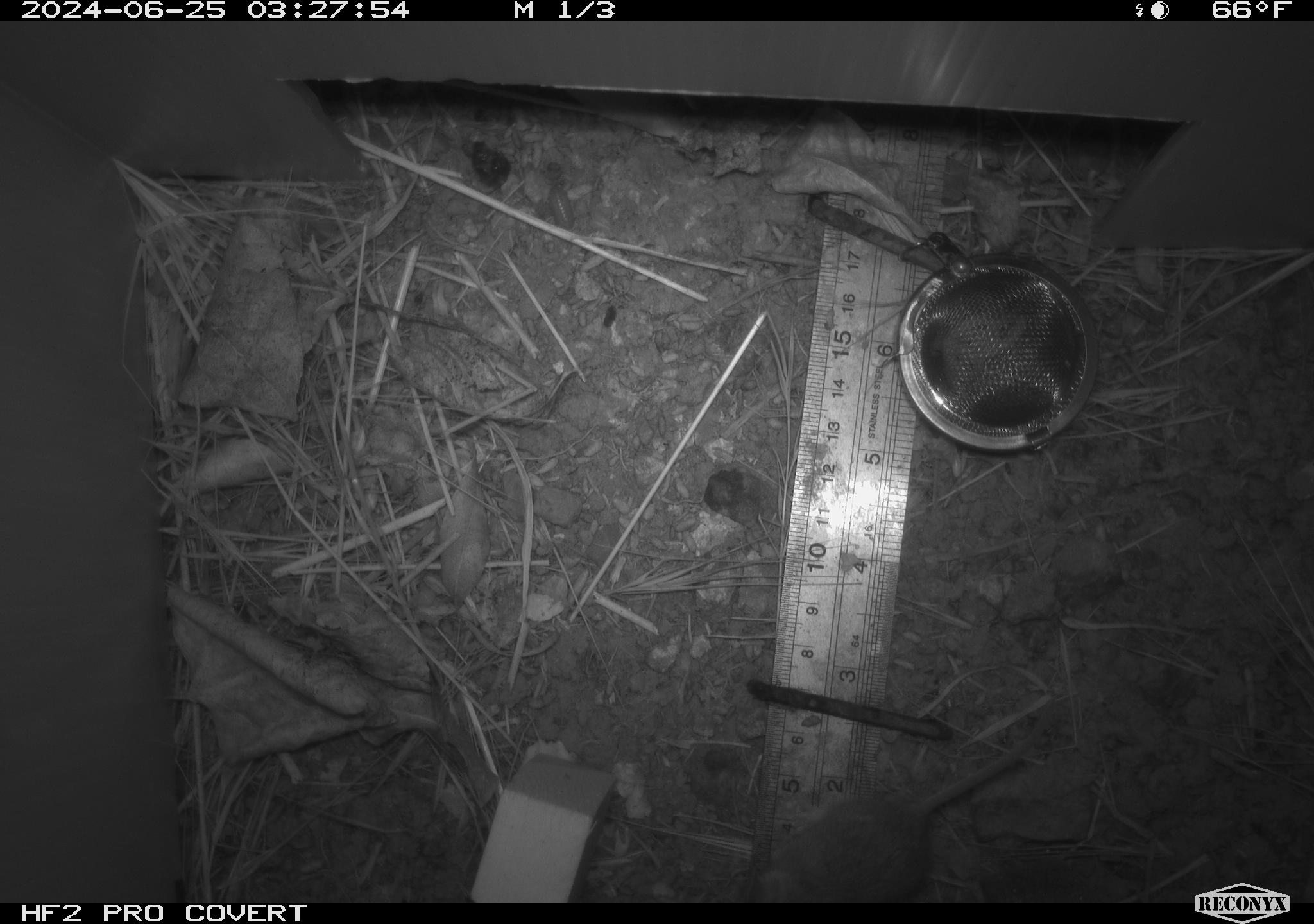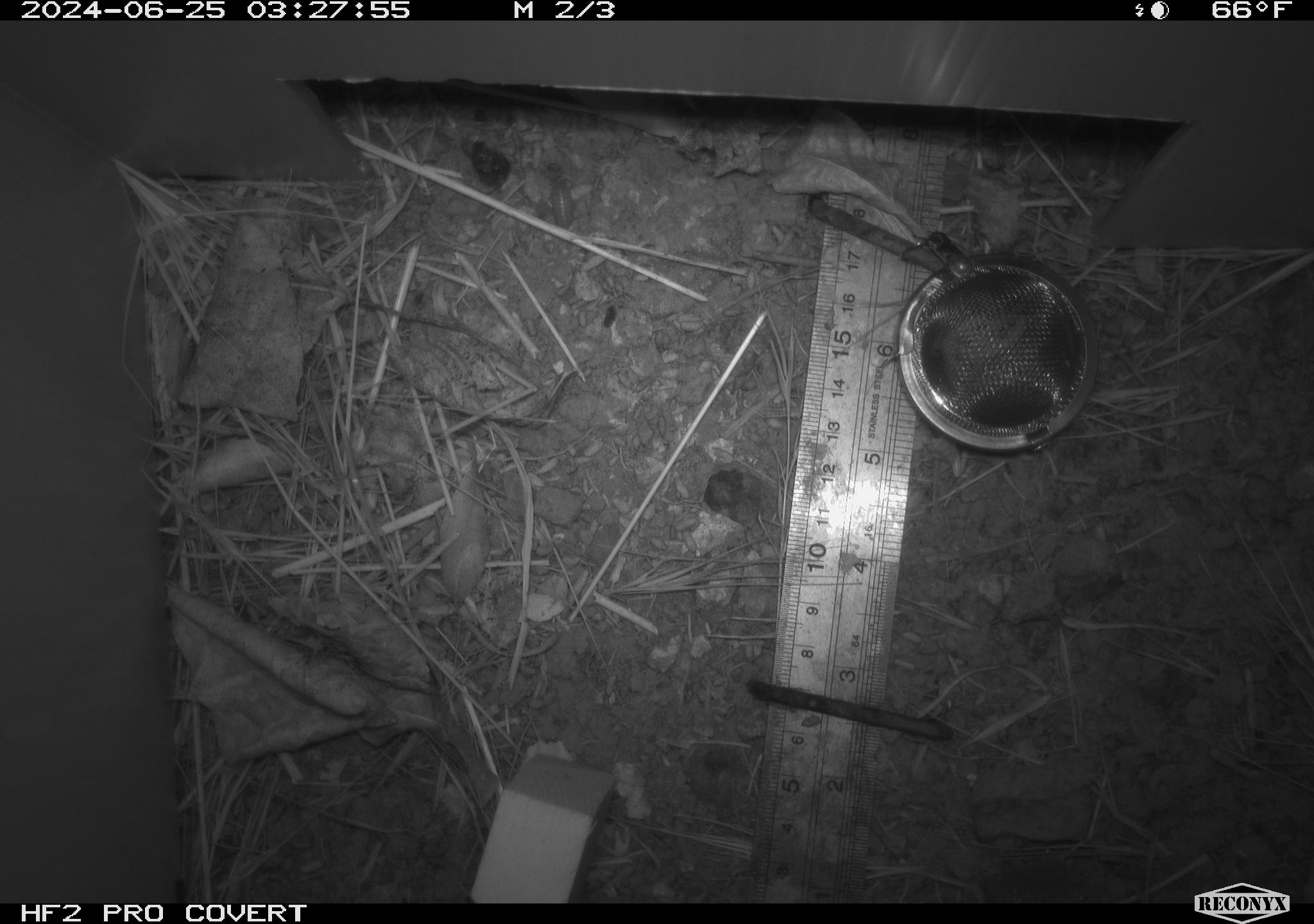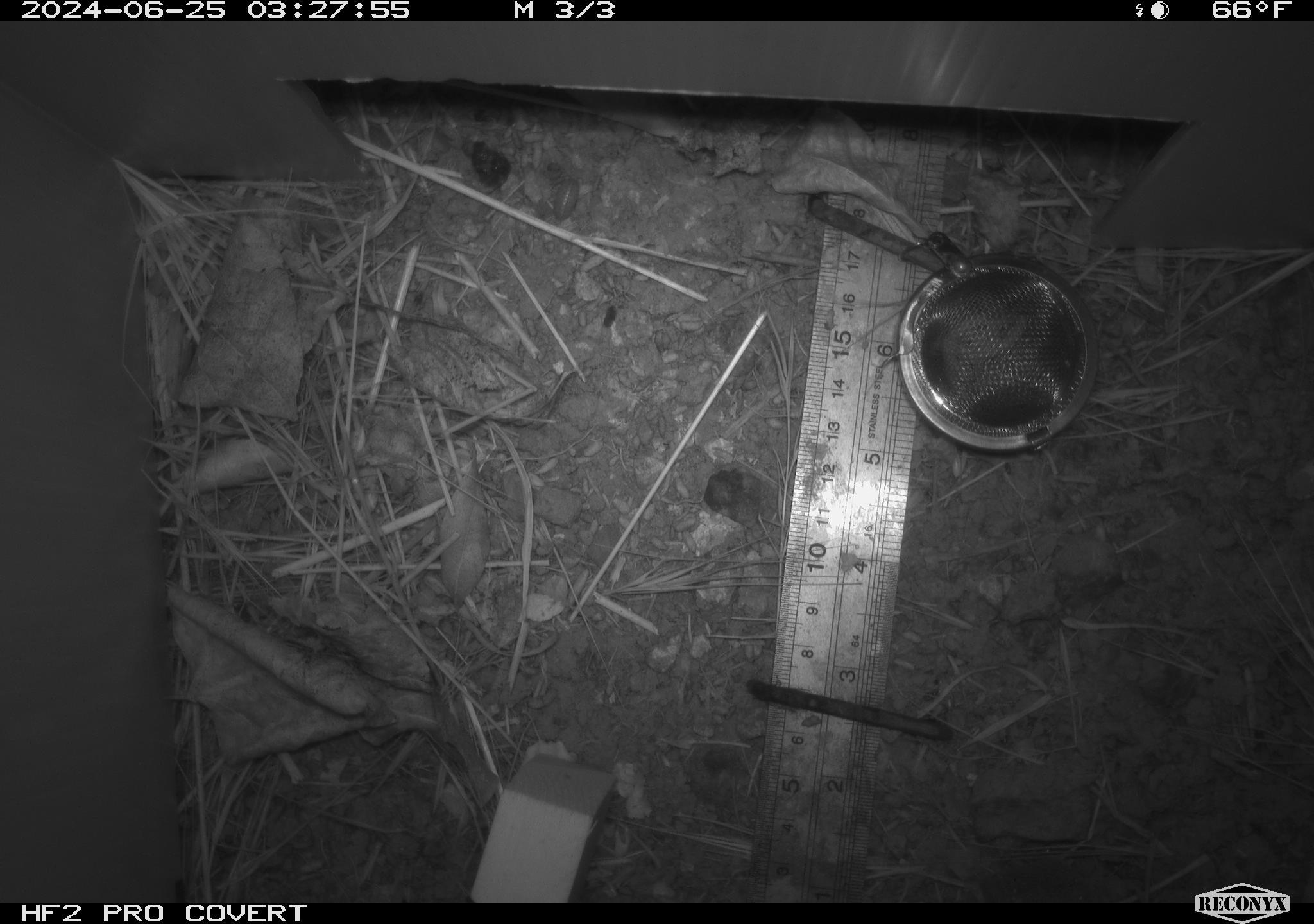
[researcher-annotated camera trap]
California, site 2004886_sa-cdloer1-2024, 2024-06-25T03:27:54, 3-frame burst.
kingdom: Animalia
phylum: Chordata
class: Mammalia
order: Rodentia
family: Cricetidae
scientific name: Arvicolinae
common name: voles, lemmings, and muskrats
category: arvicolinae subfamily